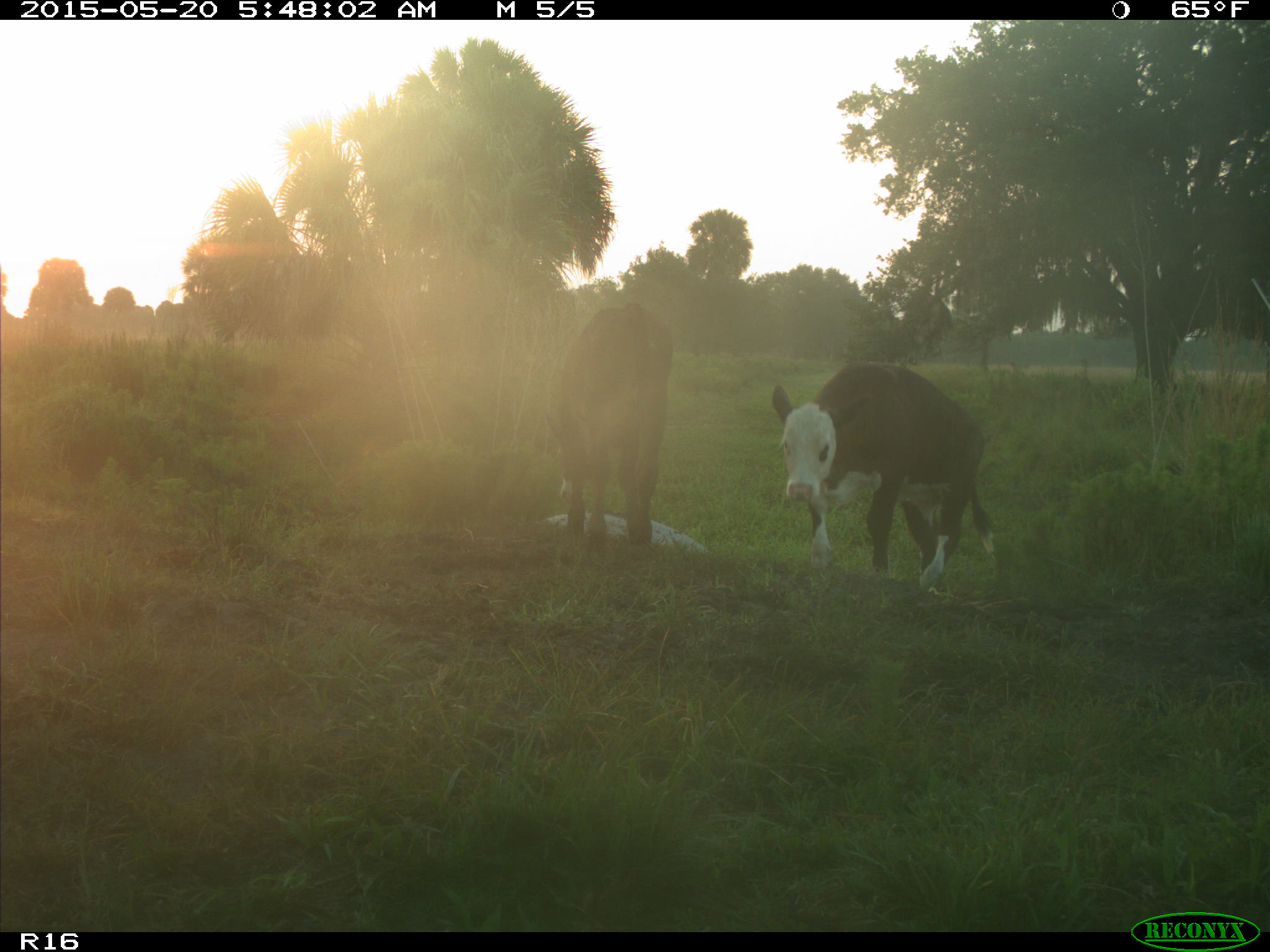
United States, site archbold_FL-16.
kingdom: Animalia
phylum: Chordata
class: Mammalia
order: Artiodactyla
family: Bovidae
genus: Bos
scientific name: Bos taurus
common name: domestic cow